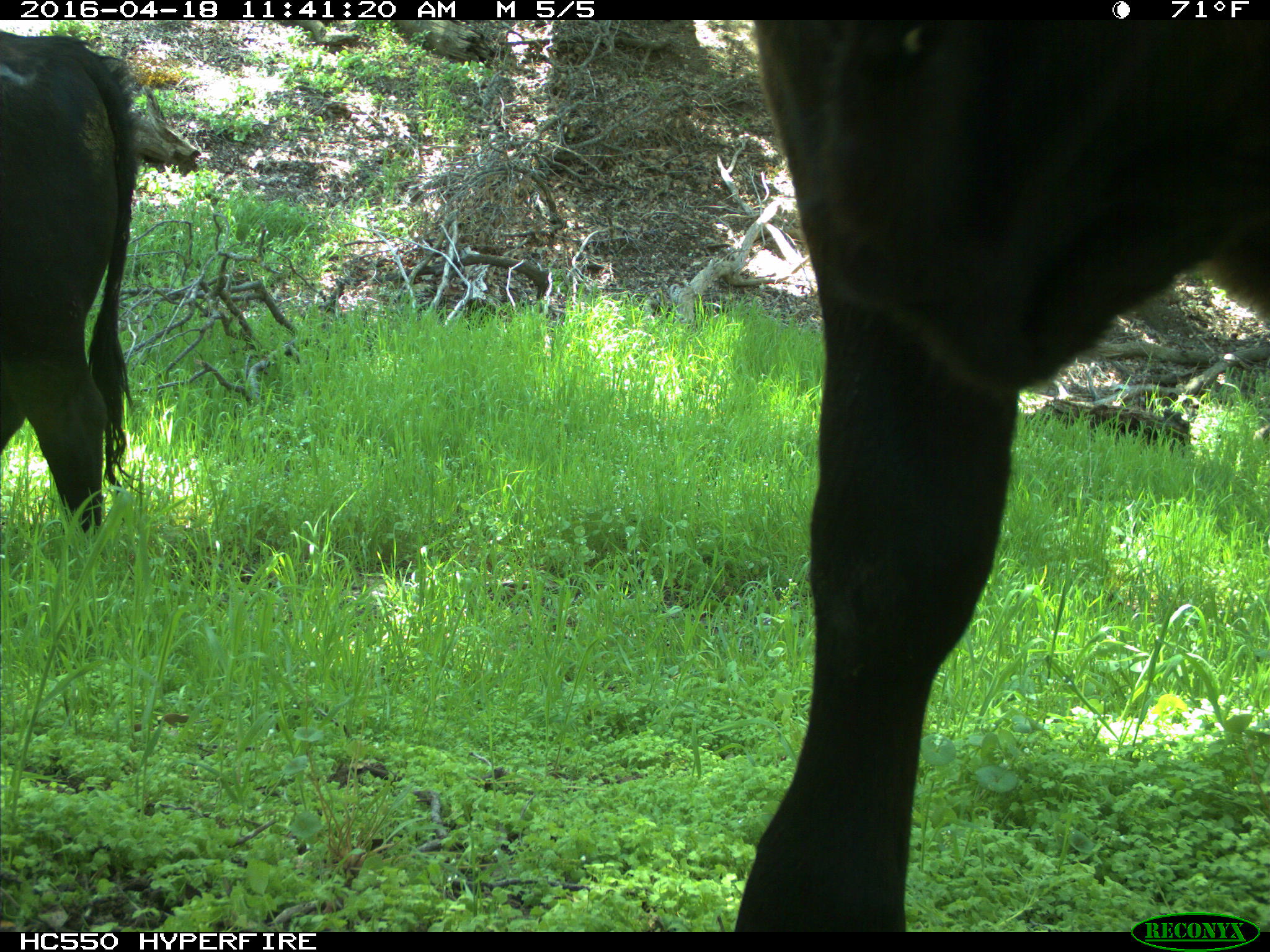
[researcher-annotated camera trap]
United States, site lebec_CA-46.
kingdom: Animalia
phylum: Chordata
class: Mammalia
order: Artiodactyla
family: Bovidae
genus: Bos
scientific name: Bos taurus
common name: domestic cow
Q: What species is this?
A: Bos taurus (domestic cow).